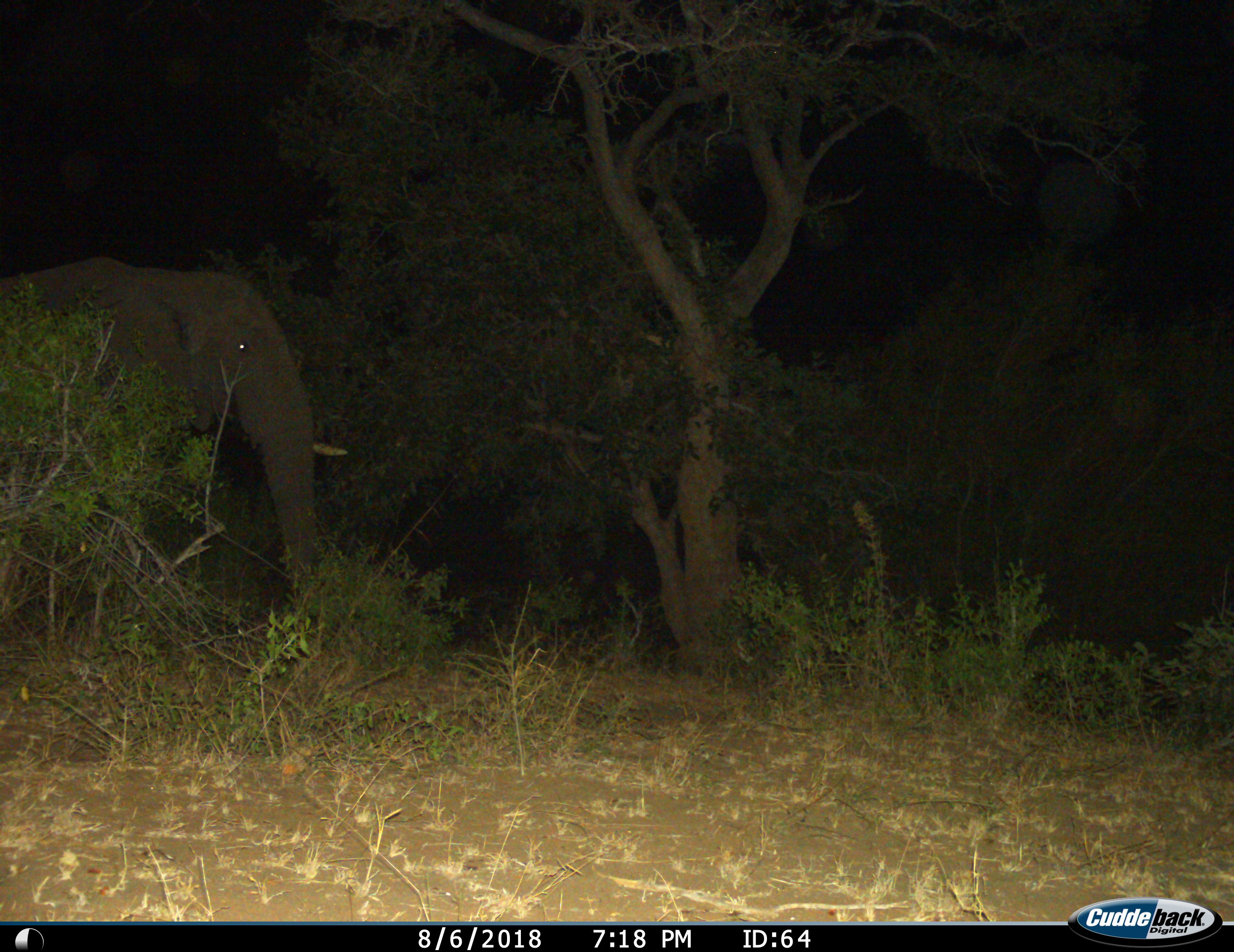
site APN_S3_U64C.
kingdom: Animalia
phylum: Chordata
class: Mammalia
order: Proboscidea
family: Elephantidae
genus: Loxodonta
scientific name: Loxodonta africana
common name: african bush elephant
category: elephant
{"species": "elephant (african bush elephant) (Loxodonta africana)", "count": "1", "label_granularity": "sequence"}